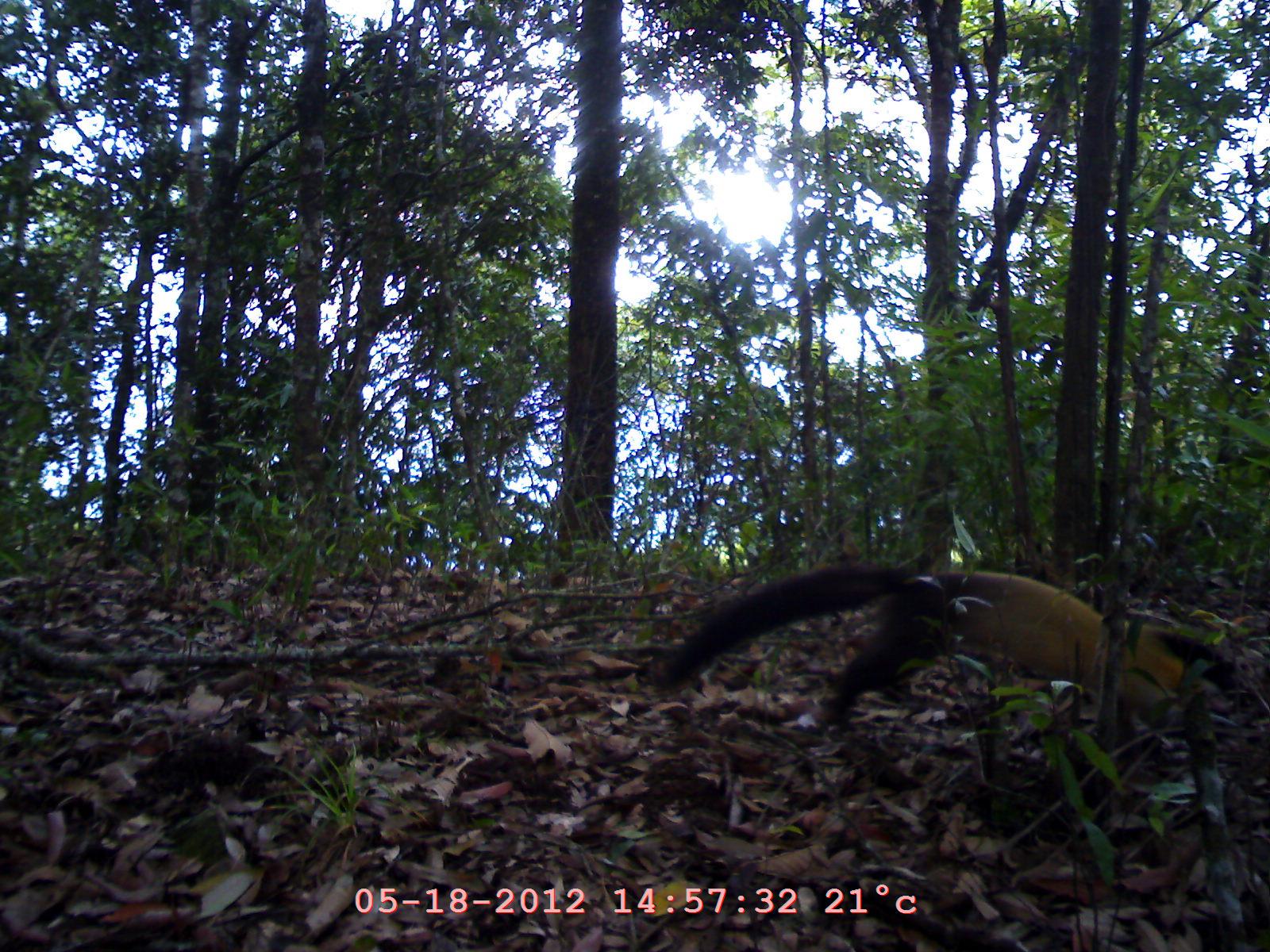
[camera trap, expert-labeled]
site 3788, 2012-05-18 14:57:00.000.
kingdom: Animalia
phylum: Chordata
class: Mammalia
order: Carnivora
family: Mustelidae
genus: Martes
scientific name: Martes flavigula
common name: yellow-throated marten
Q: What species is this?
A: Martes flavigula (yellow-throated marten).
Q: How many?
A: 1.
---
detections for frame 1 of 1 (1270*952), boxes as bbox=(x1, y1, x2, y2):
martes flavigula: bbox=(647, 565, 1269, 741)